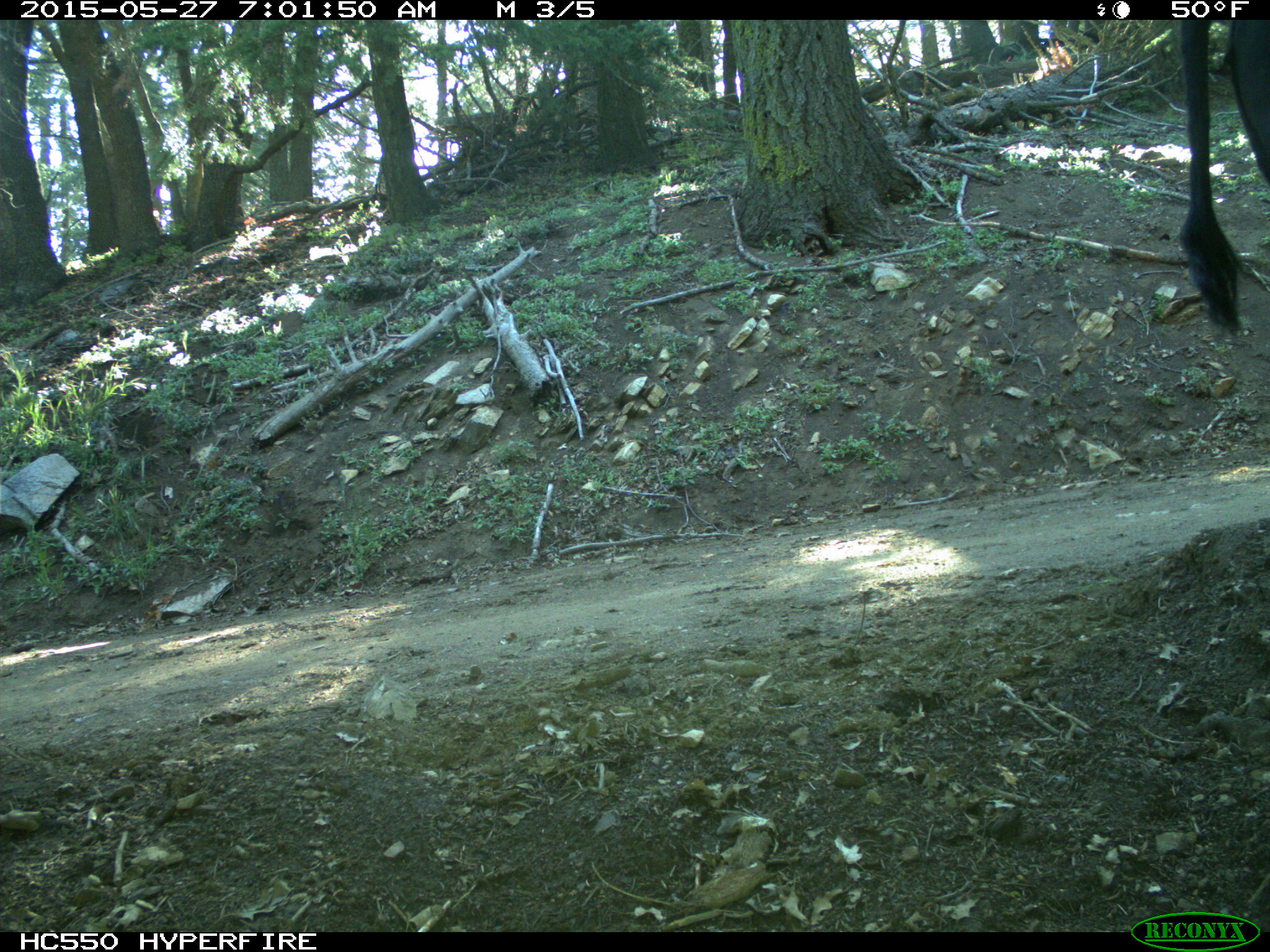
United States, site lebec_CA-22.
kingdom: Animalia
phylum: Chordata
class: Mammalia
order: Artiodactyla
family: Bovidae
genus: Bos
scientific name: Bos taurus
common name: domestic cow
Bos taurus (domestic cow).